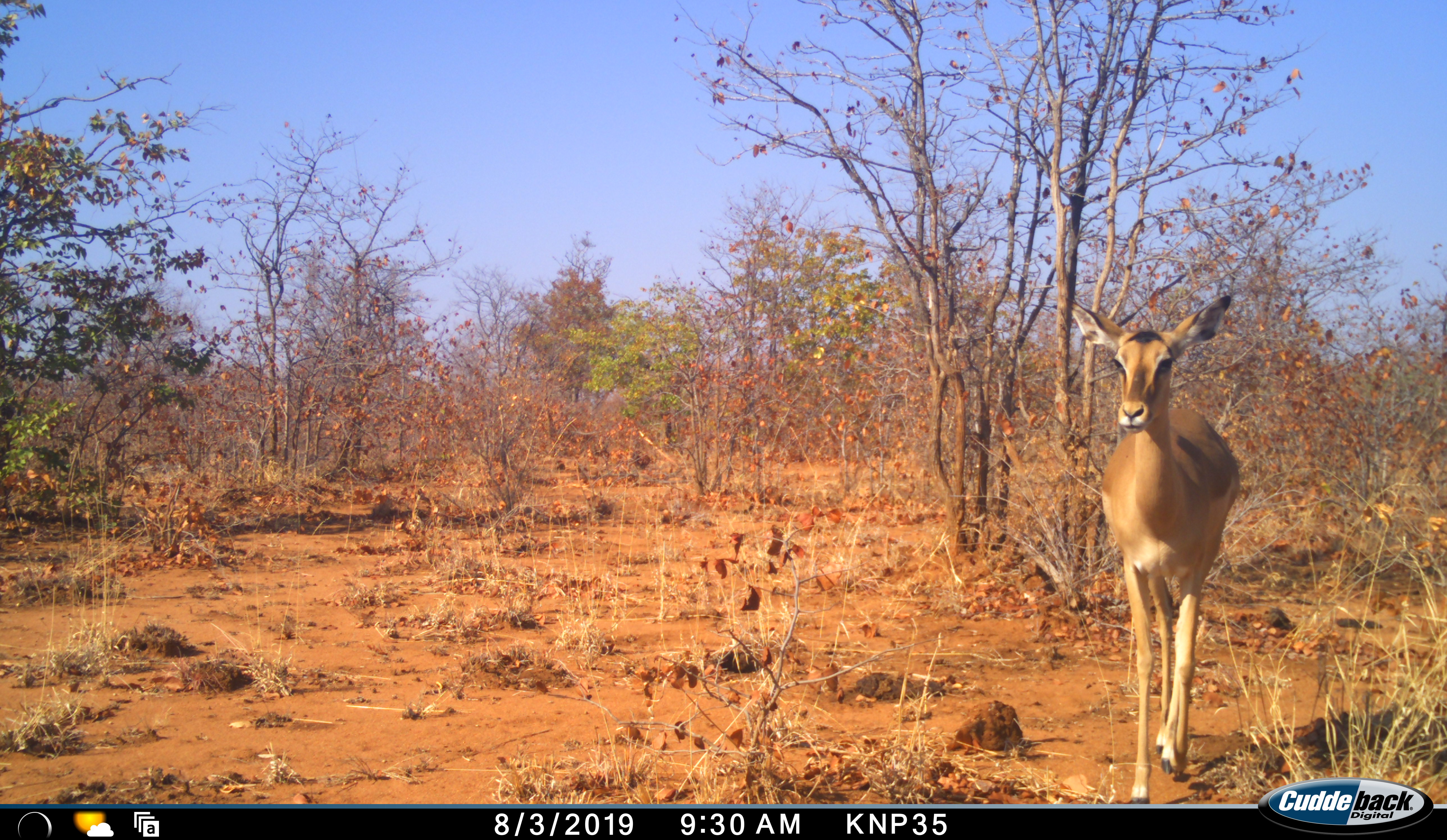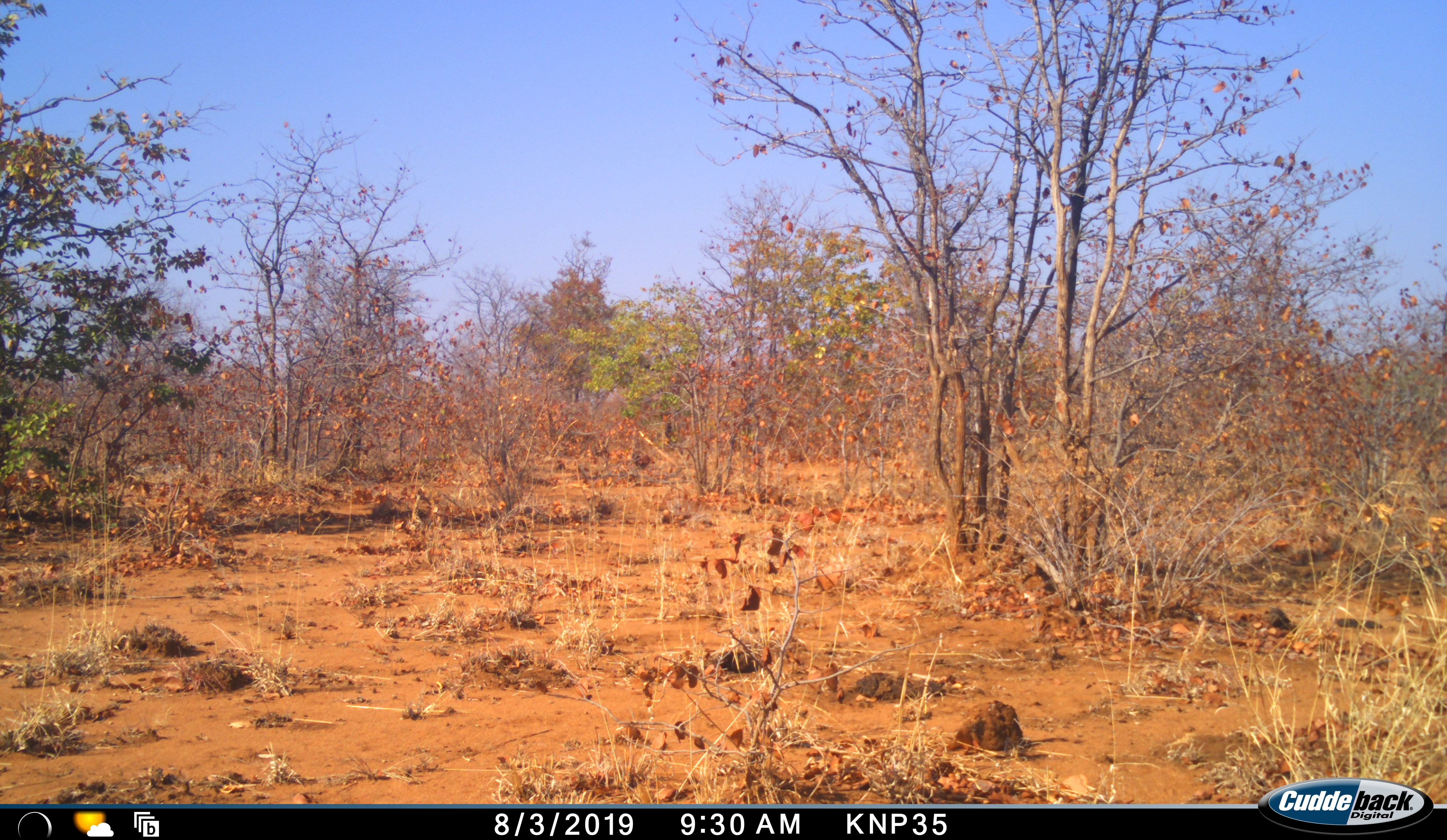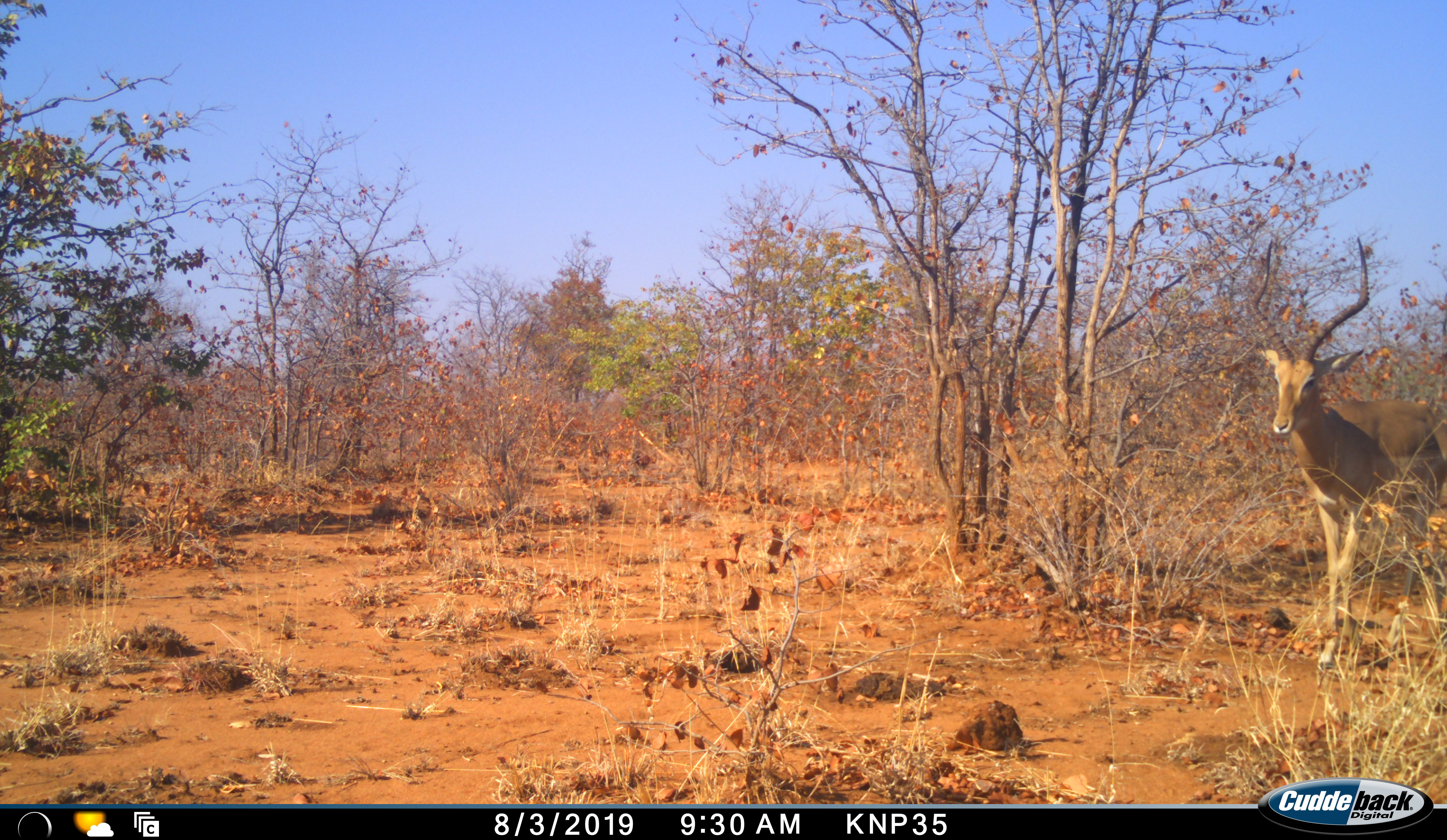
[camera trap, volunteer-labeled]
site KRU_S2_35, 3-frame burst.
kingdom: Animalia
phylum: Chordata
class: Mammalia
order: Artiodactyla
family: Bovidae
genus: Aepyceros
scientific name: Aepyceros melampus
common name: impala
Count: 2.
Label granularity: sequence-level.